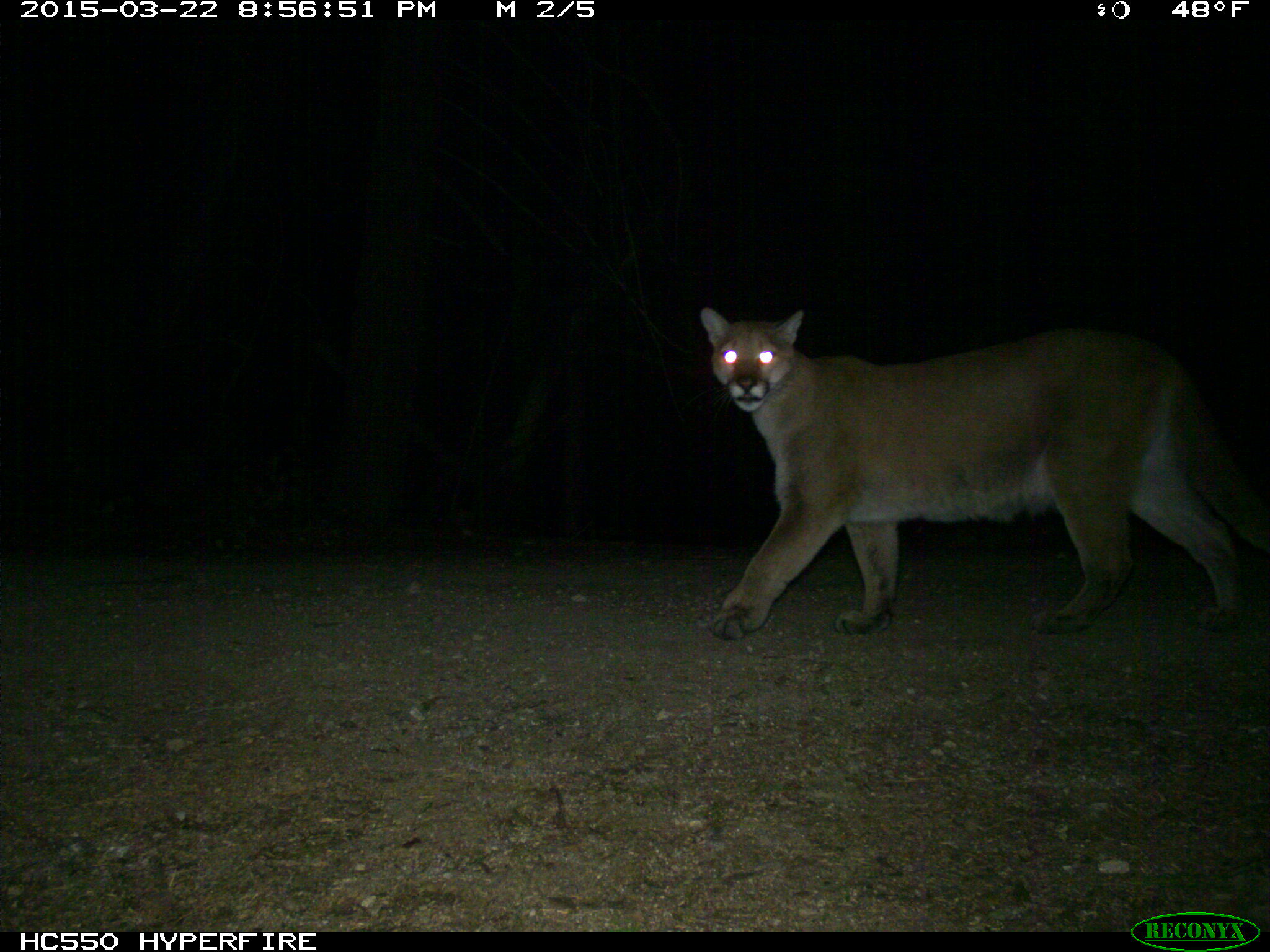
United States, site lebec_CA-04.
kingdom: Animalia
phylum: Chordata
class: Mammalia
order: Carnivora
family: Felidae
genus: Puma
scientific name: Puma concolor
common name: mountain lion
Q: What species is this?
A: Puma concolor (mountain lion).